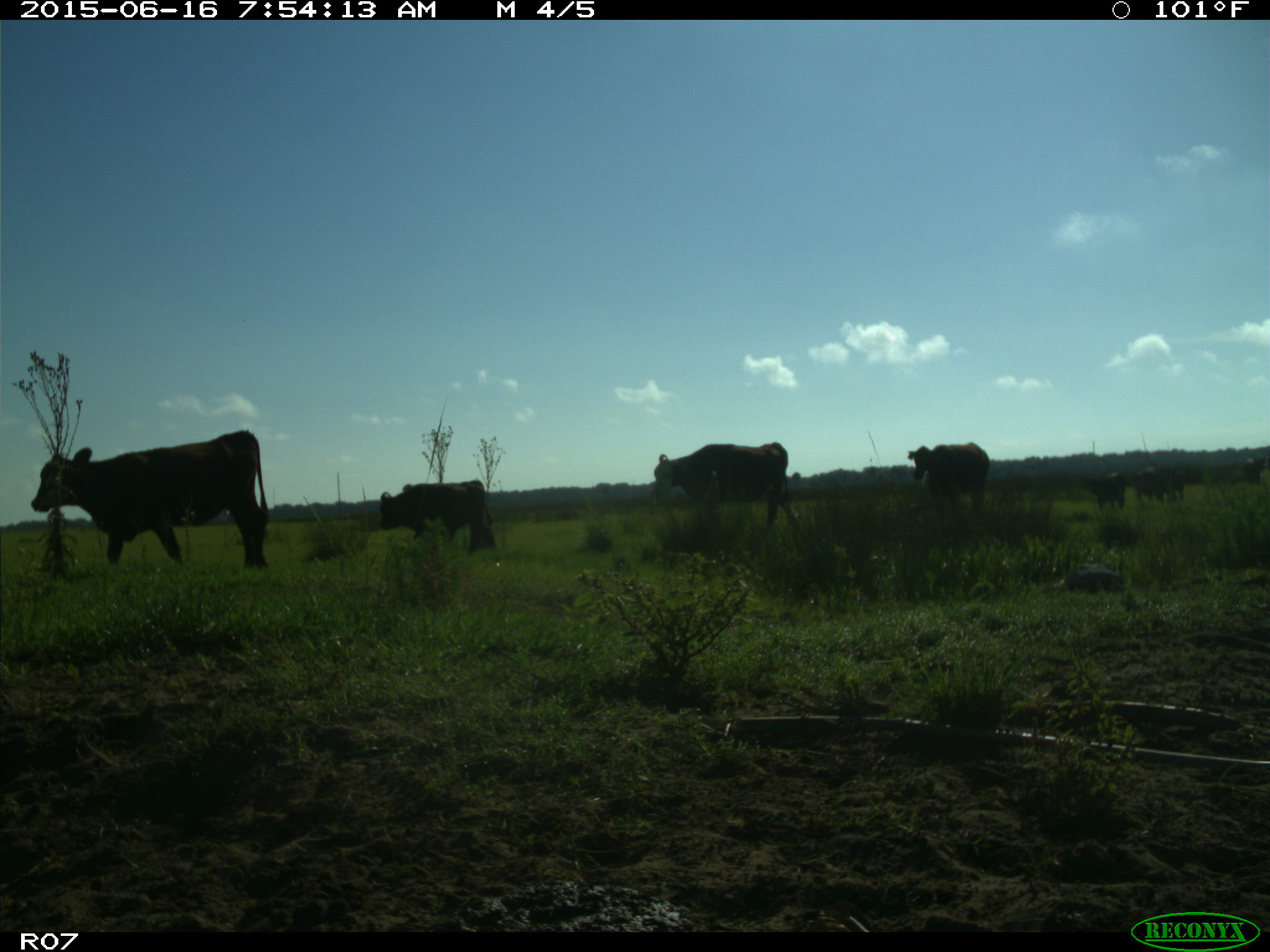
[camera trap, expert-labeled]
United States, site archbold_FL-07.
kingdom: Animalia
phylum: Chordata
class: Mammalia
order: Artiodactyla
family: Bovidae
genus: Bos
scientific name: Bos taurus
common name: domestic cow